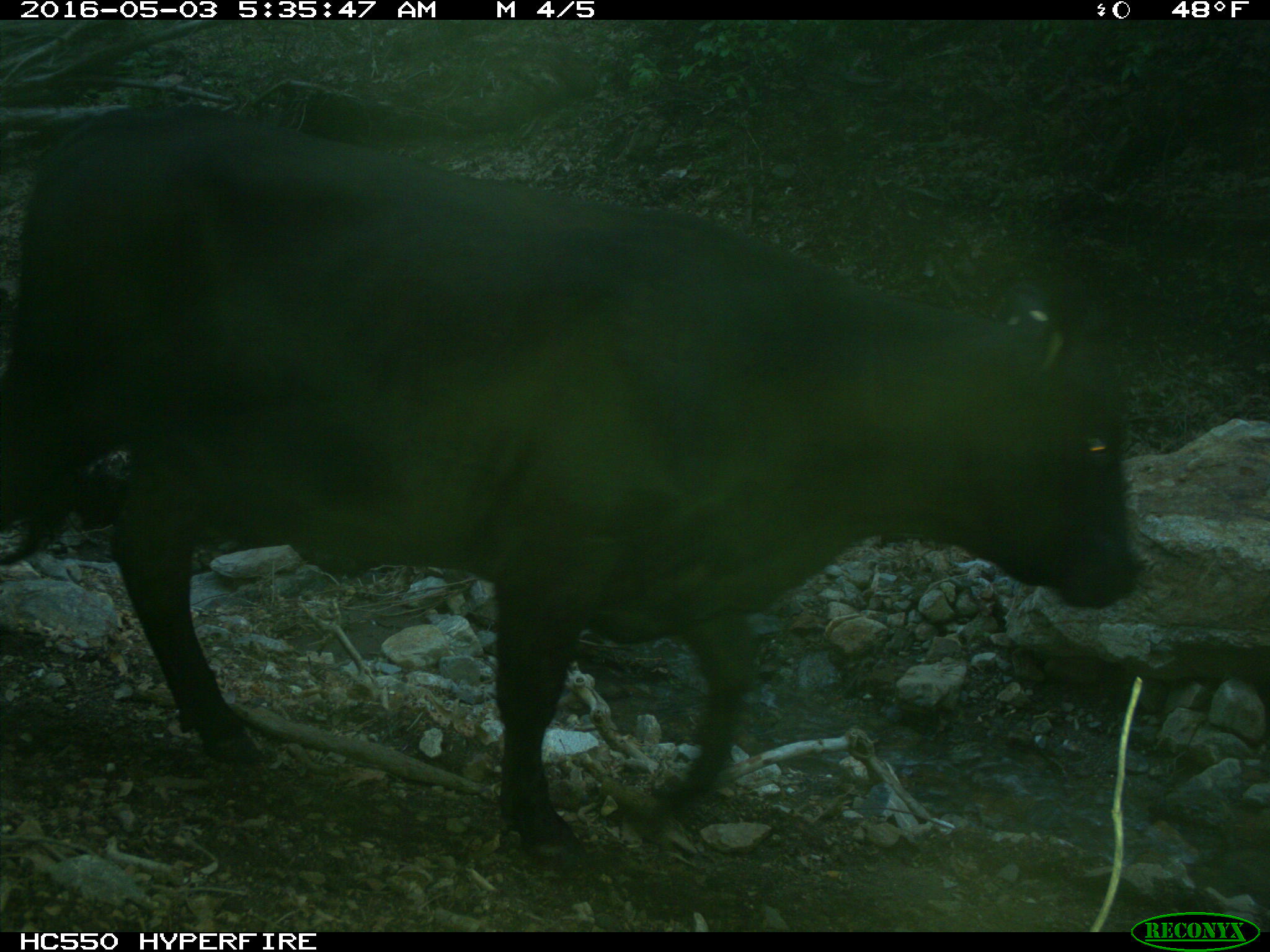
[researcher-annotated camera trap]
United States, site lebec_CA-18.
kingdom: Animalia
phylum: Chordata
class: Mammalia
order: Artiodactyla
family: Bovidae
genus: Bos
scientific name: Bos taurus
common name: domestic cow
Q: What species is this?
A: Bos taurus (domestic cow).